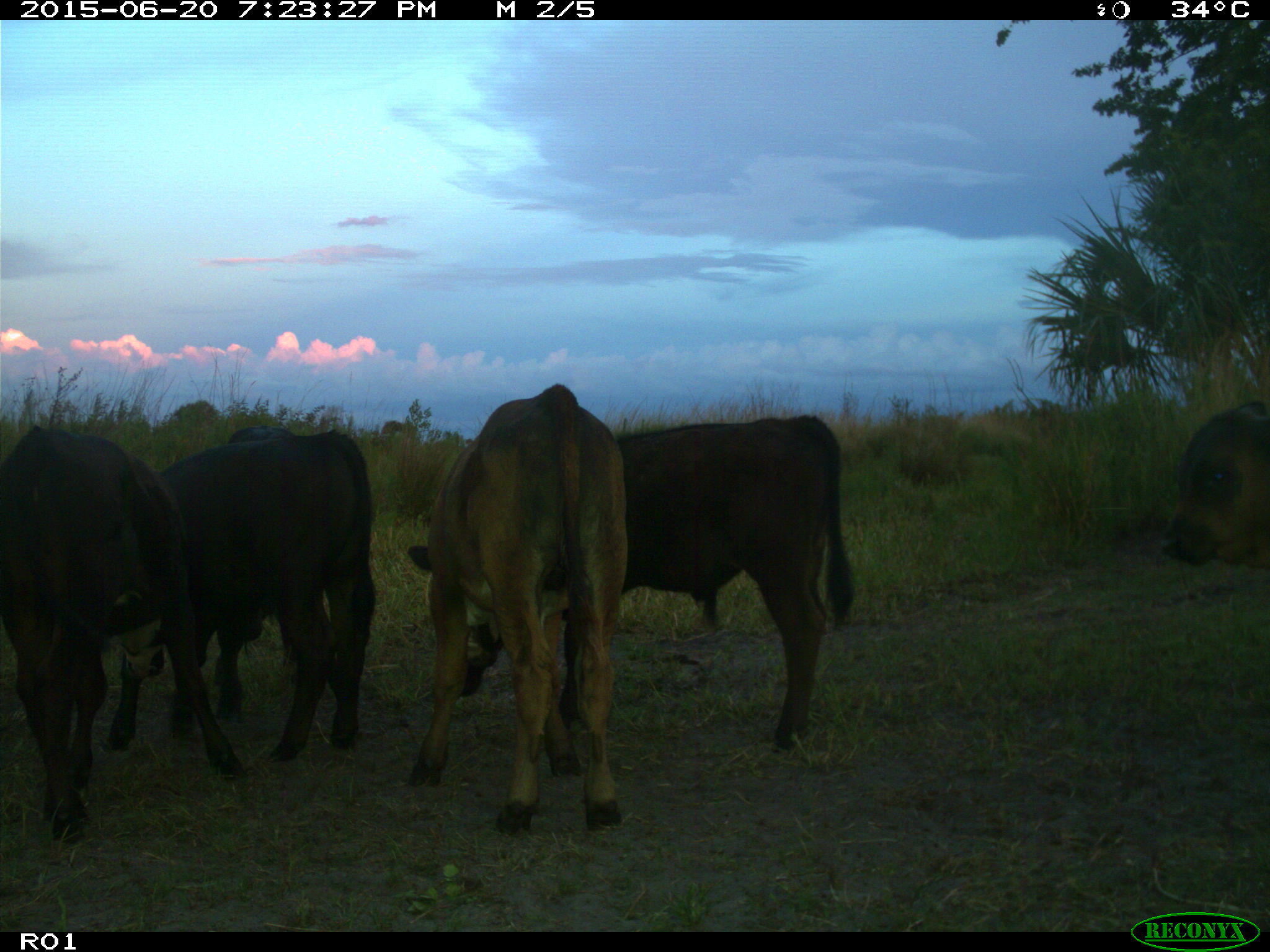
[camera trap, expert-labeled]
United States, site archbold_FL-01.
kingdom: Animalia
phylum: Chordata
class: Mammalia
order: Artiodactyla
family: Bovidae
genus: Bos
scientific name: Bos taurus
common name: domestic cow